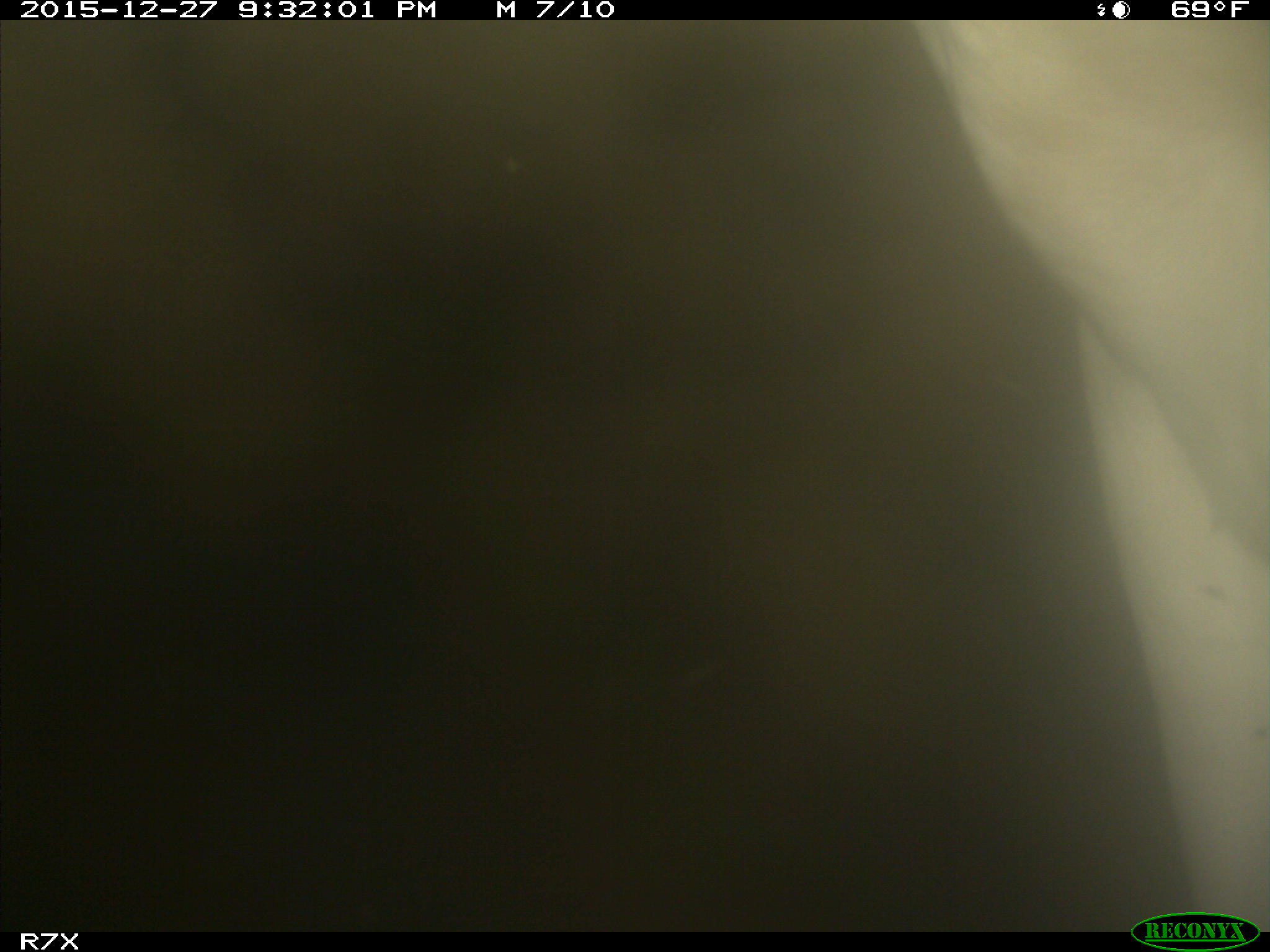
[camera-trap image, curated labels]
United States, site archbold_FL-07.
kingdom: Animalia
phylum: Chordata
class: Mammalia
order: Artiodactyla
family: Bovidae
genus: Bos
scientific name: Bos taurus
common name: domestic cow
Bos taurus (domestic cow).